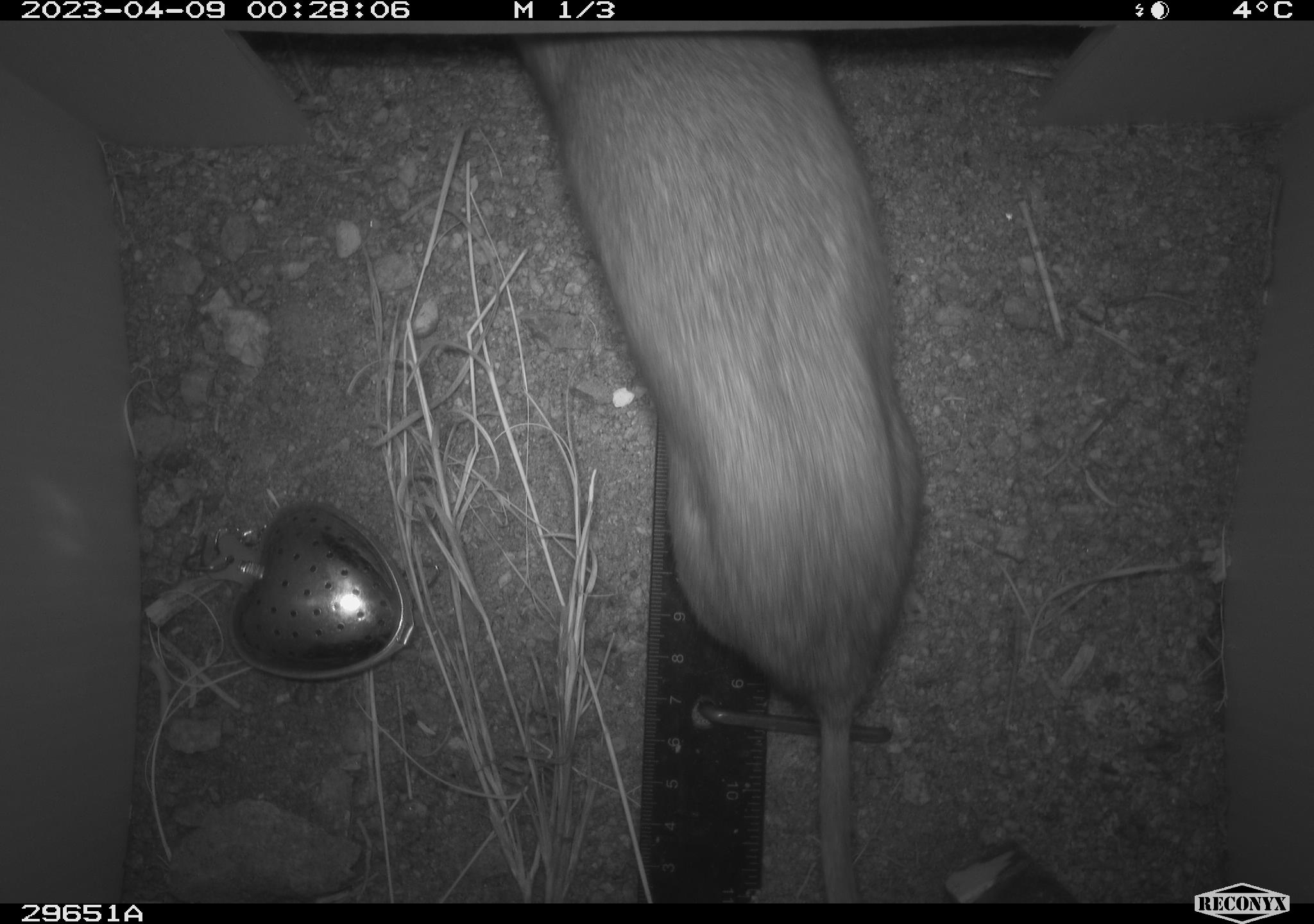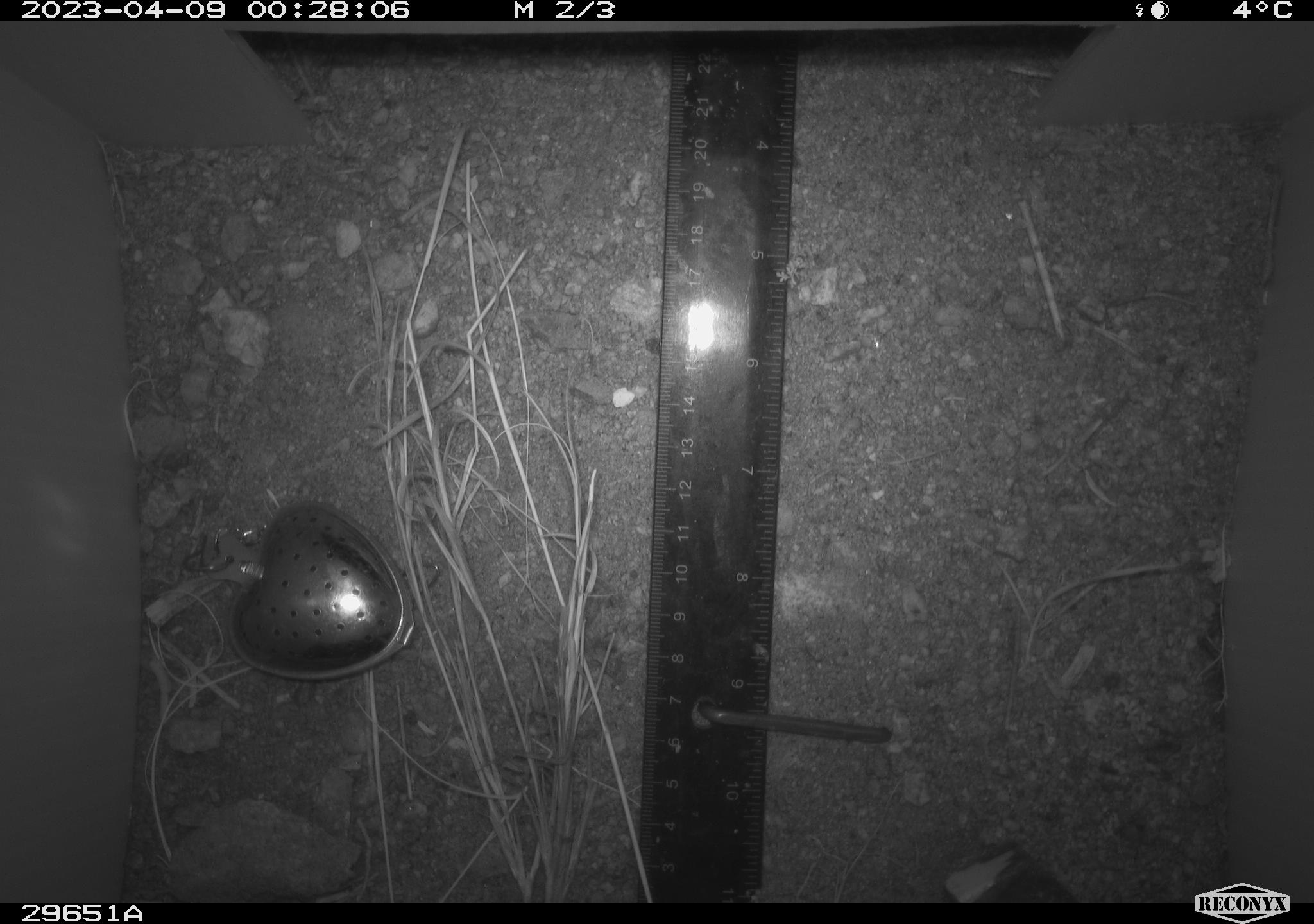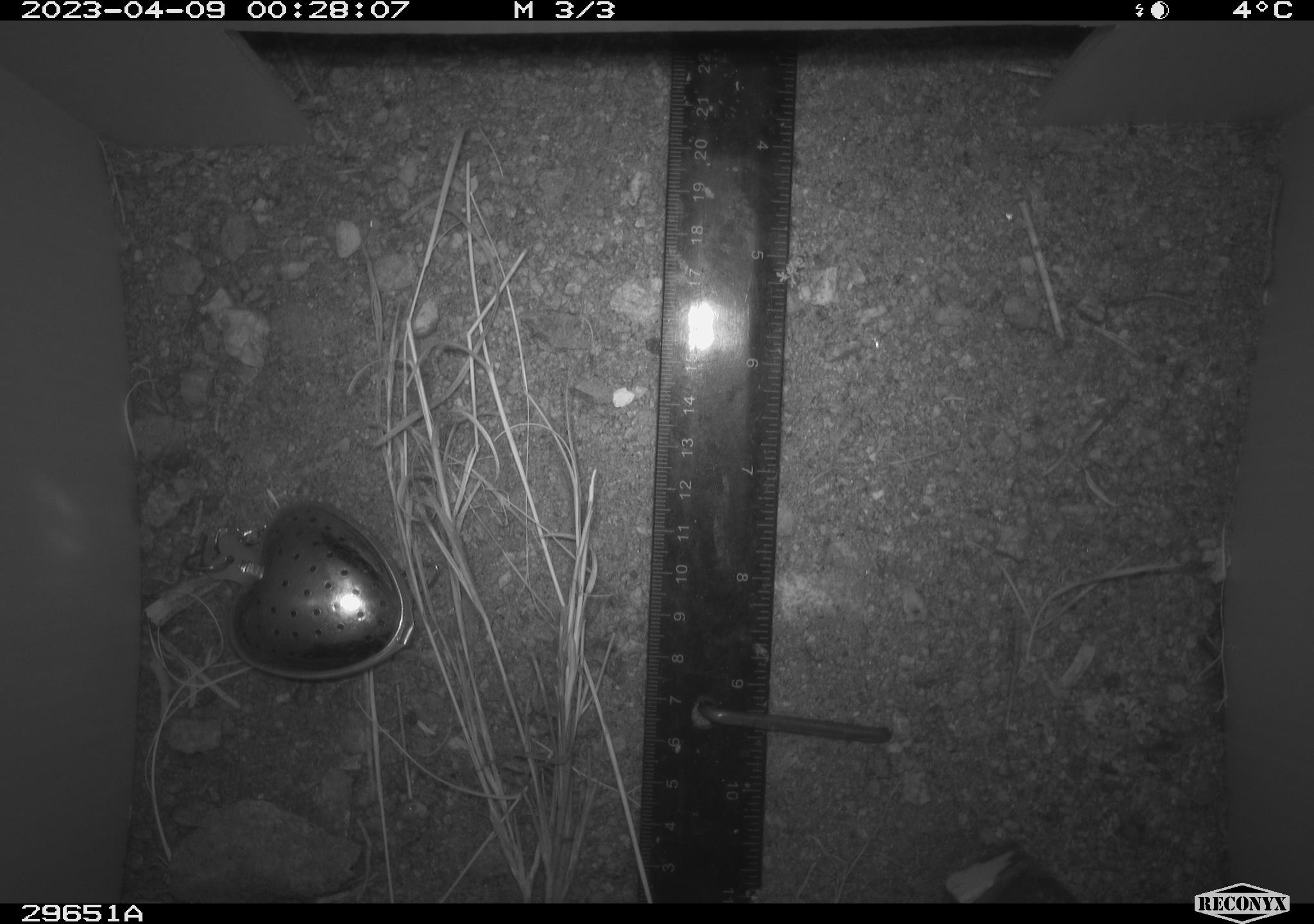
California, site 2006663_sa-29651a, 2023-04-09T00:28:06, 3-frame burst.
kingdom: Animalia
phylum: Chordata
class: Mammalia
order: Rodentia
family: Cricetidae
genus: Neotoma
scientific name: Neotoma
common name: pack rat or woodrat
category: neotoma species